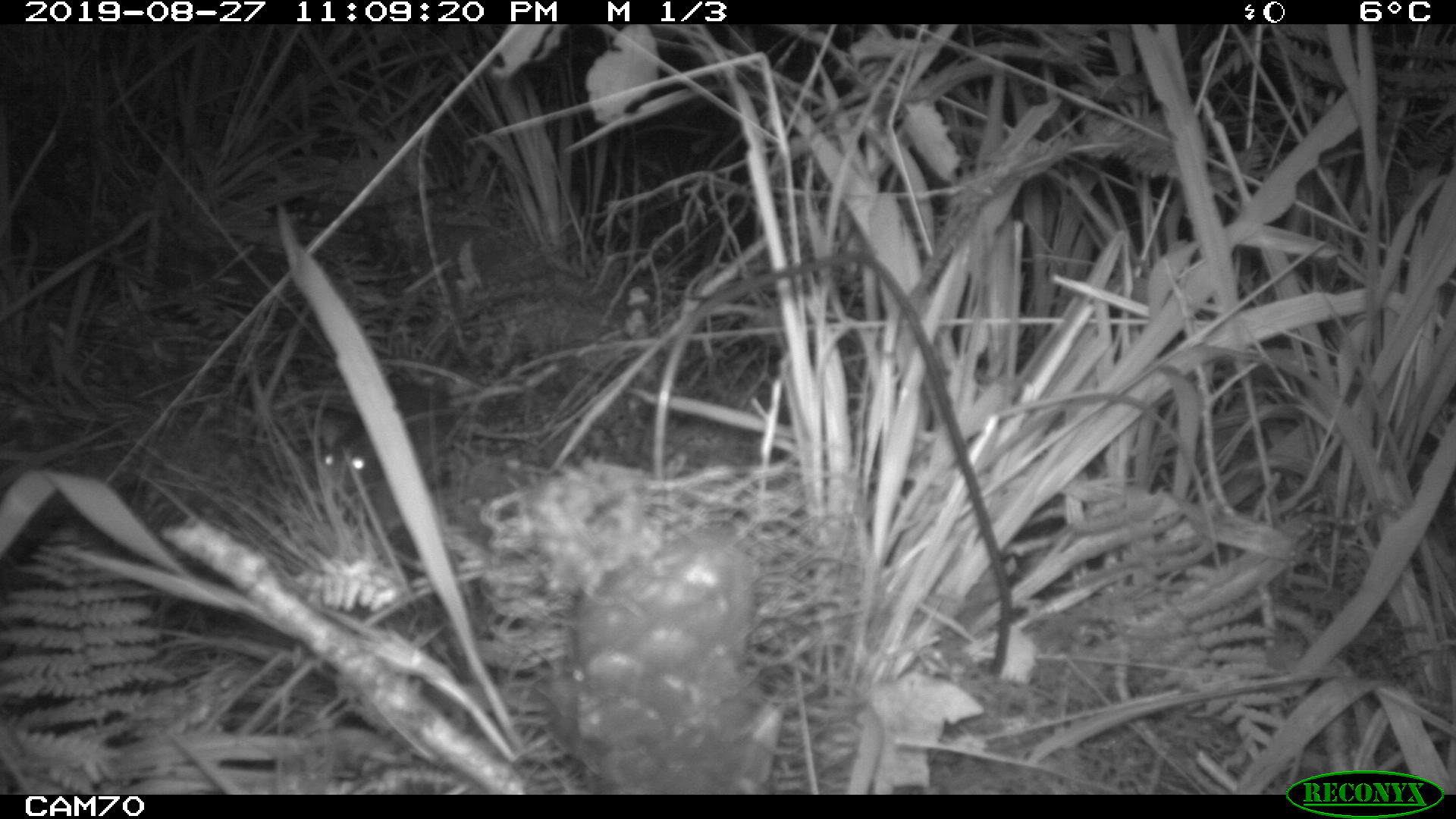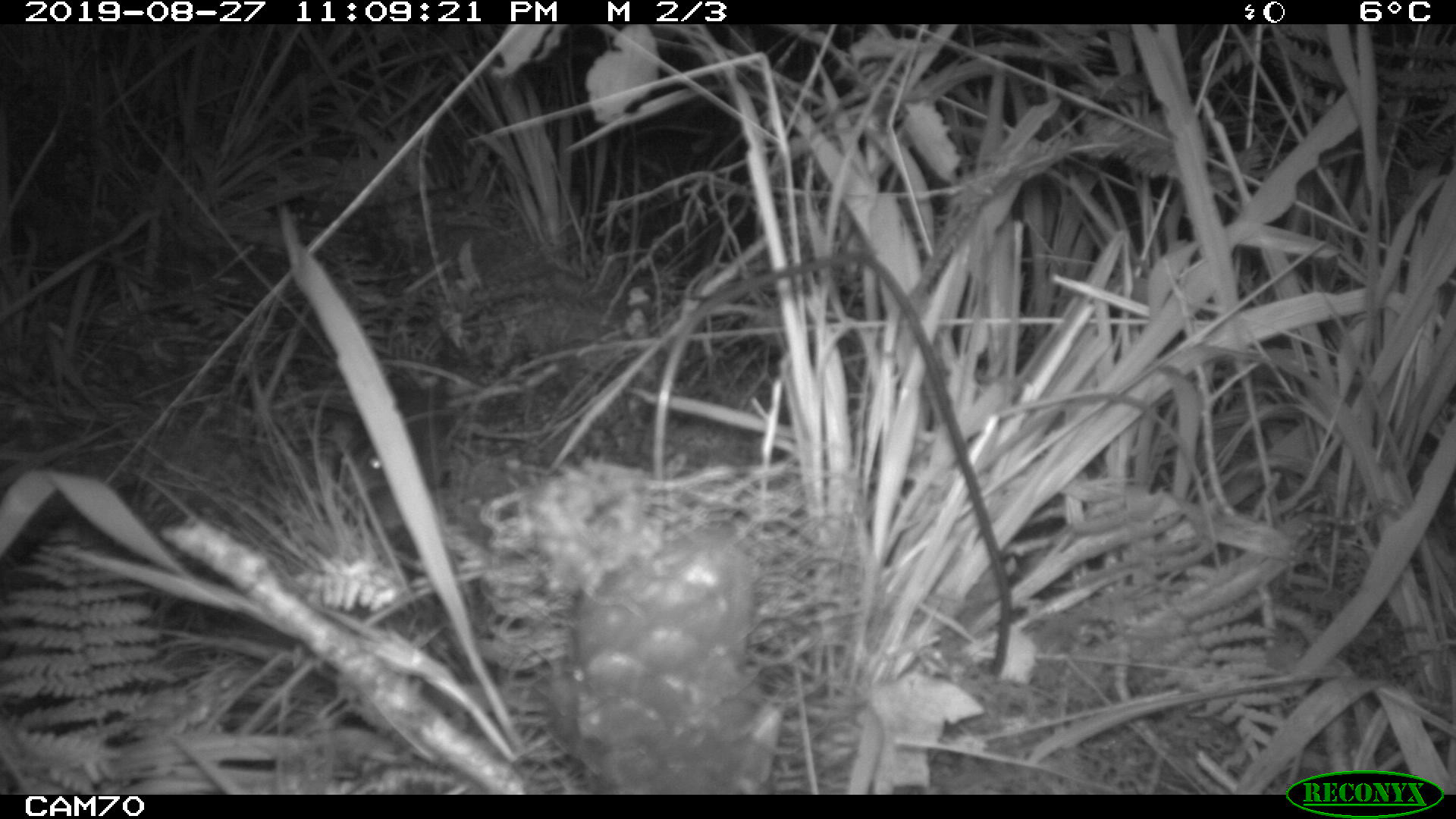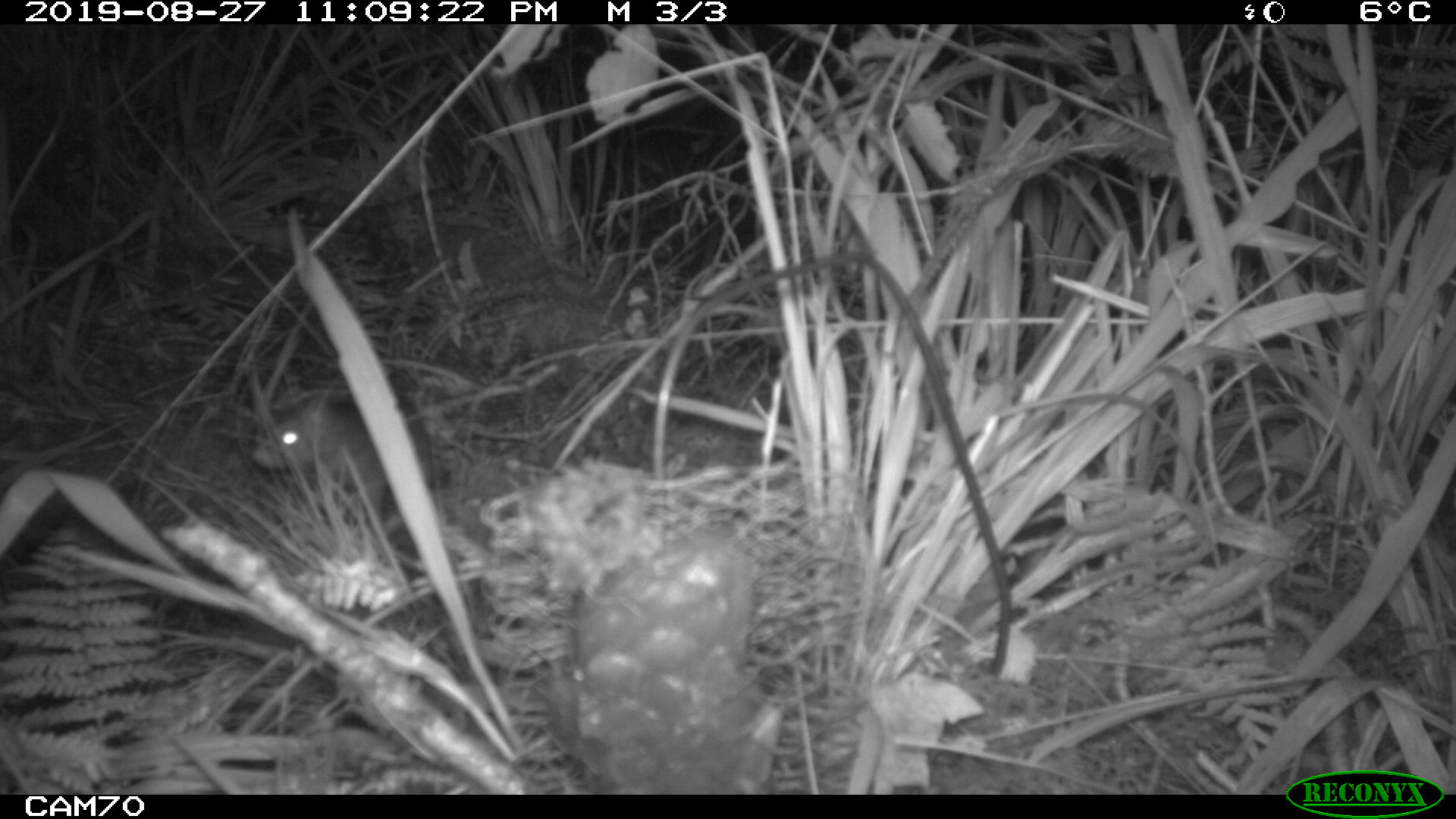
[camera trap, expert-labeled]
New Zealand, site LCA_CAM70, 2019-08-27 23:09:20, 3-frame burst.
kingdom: Animalia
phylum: Chordata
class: Mammalia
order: Rodentia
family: Muridae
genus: Rattus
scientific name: Rattus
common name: rat